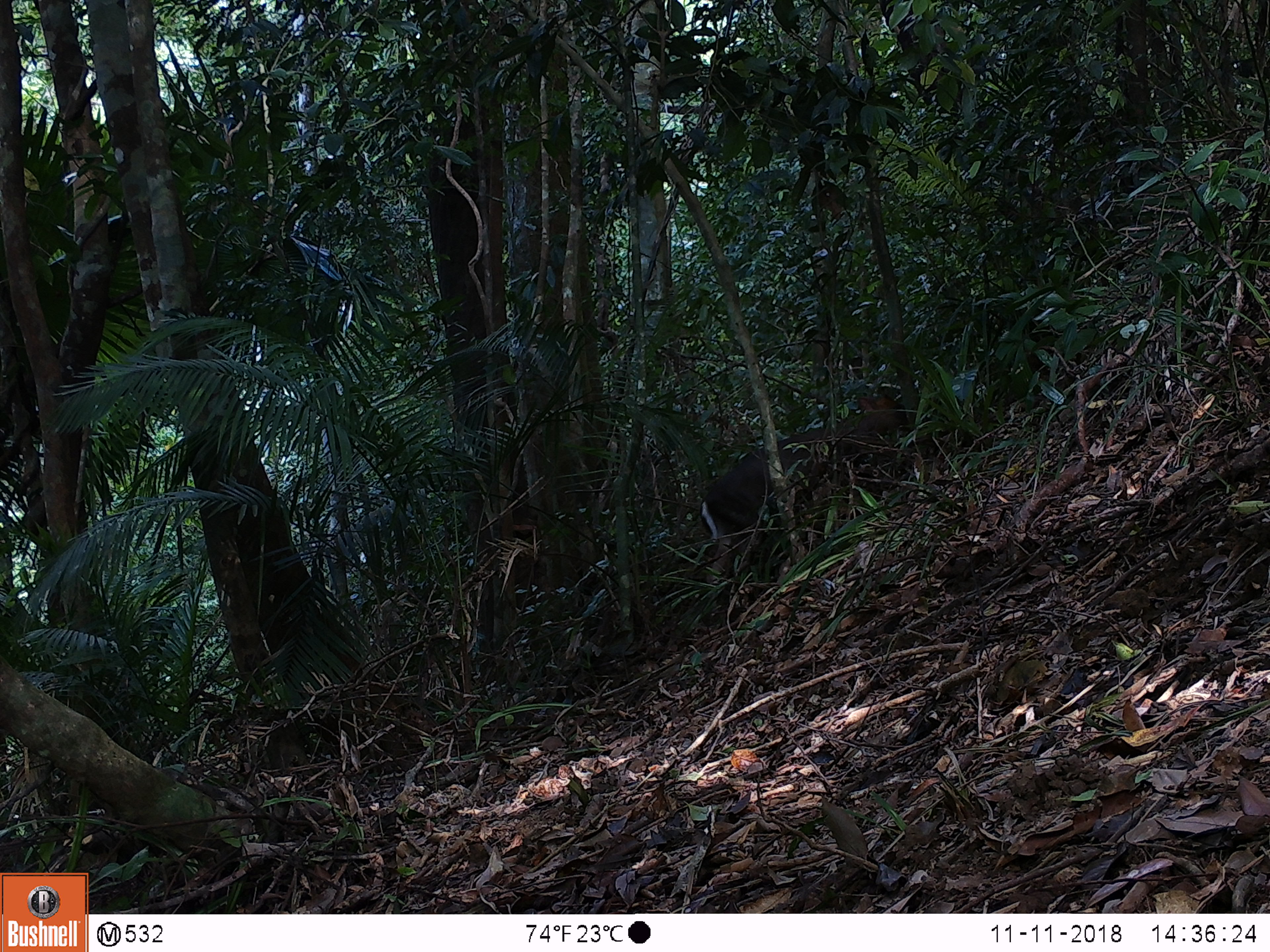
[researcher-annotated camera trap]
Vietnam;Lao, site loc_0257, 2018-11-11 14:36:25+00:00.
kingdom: Animalia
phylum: Chordata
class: Mammalia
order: Artiodactyla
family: Cervidae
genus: Muntiacus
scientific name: Muntiacus rooseveltorum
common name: roosevelt's muntjac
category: roosevelts muntjac group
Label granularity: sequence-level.